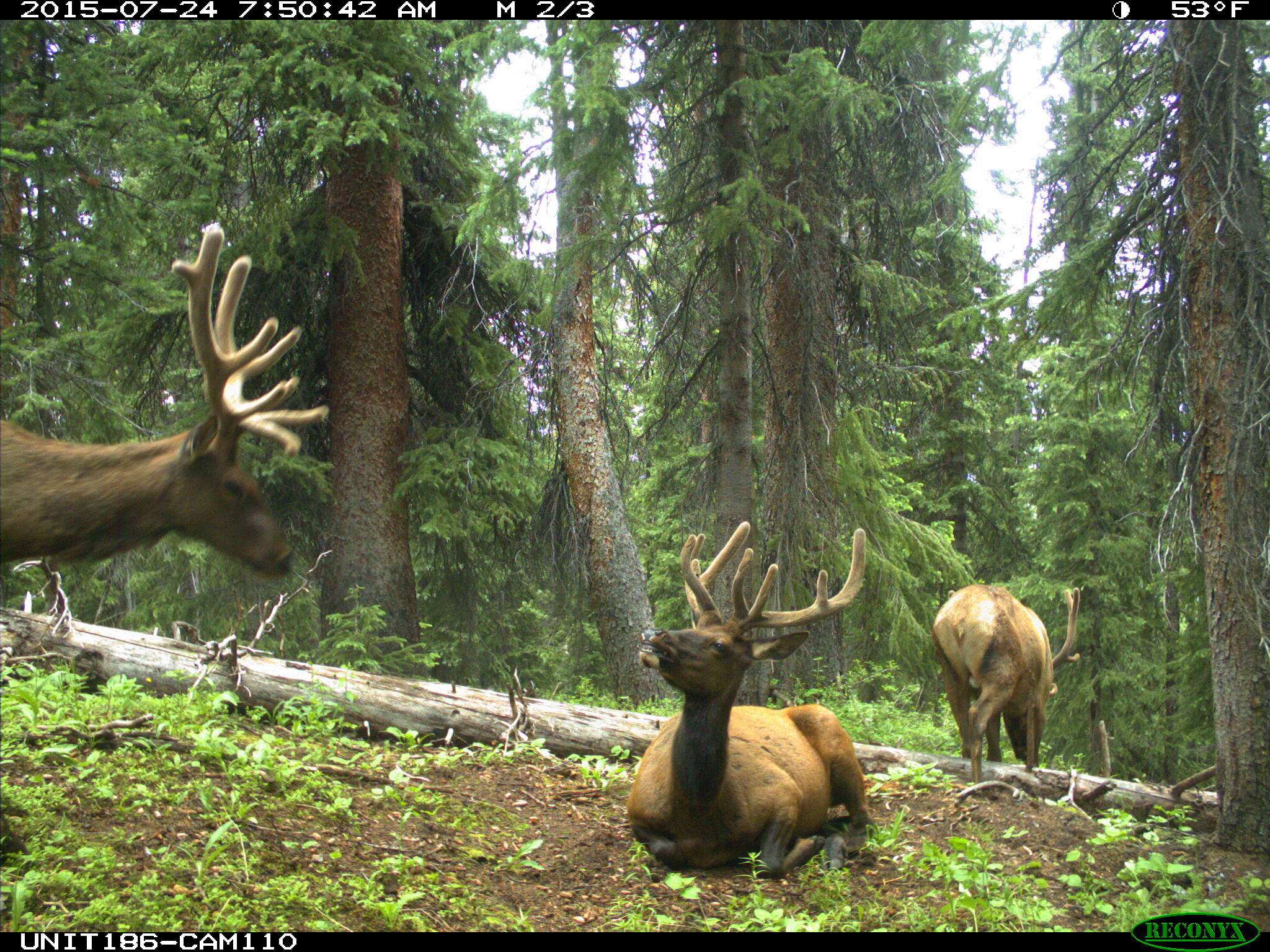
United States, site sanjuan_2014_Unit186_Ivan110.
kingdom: Animalia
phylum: Chordata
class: Mammalia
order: Artiodactyla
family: Cervidae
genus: Cervus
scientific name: Cervus elaphus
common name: red deer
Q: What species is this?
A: Cervus elaphus (red deer).